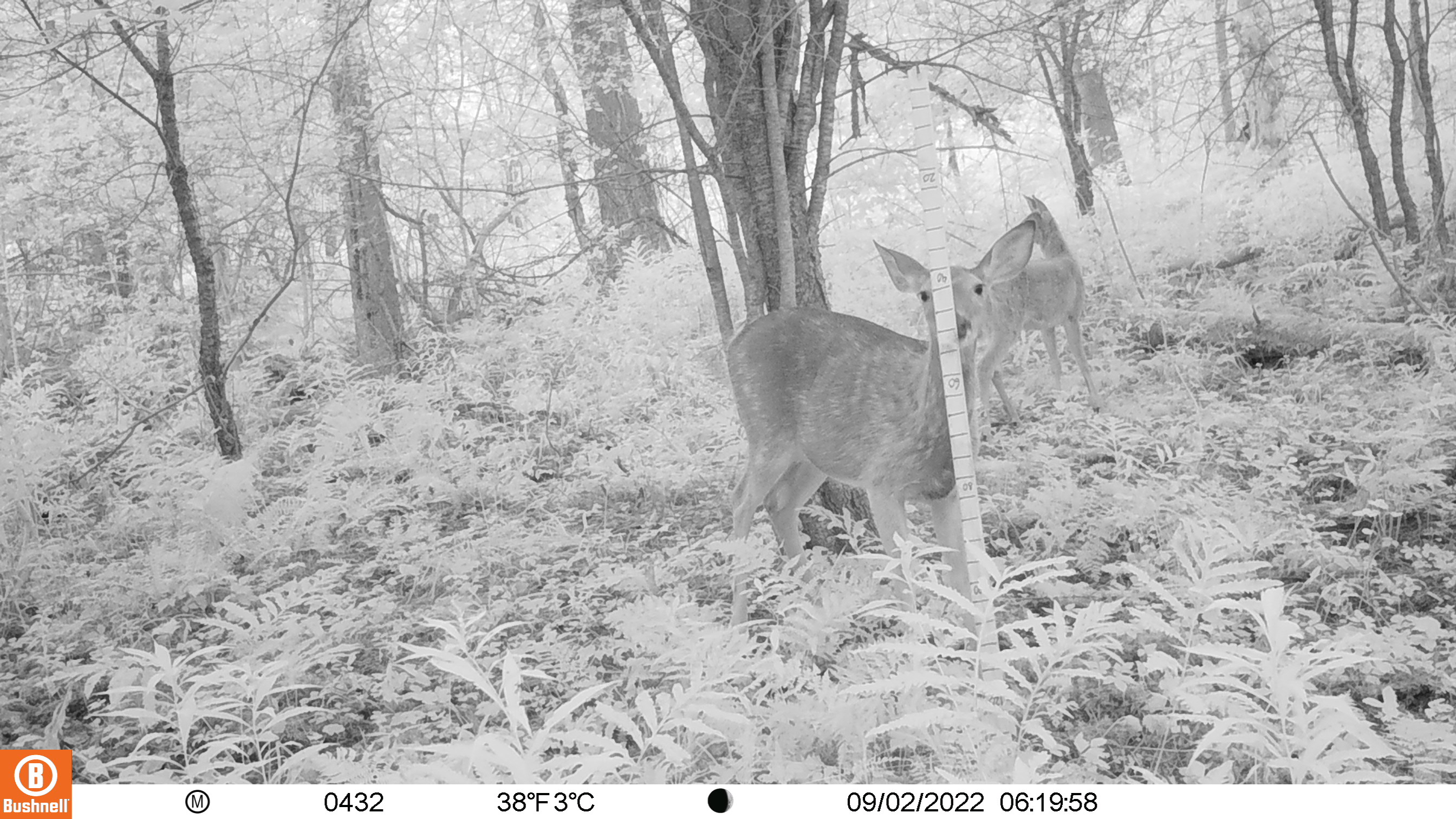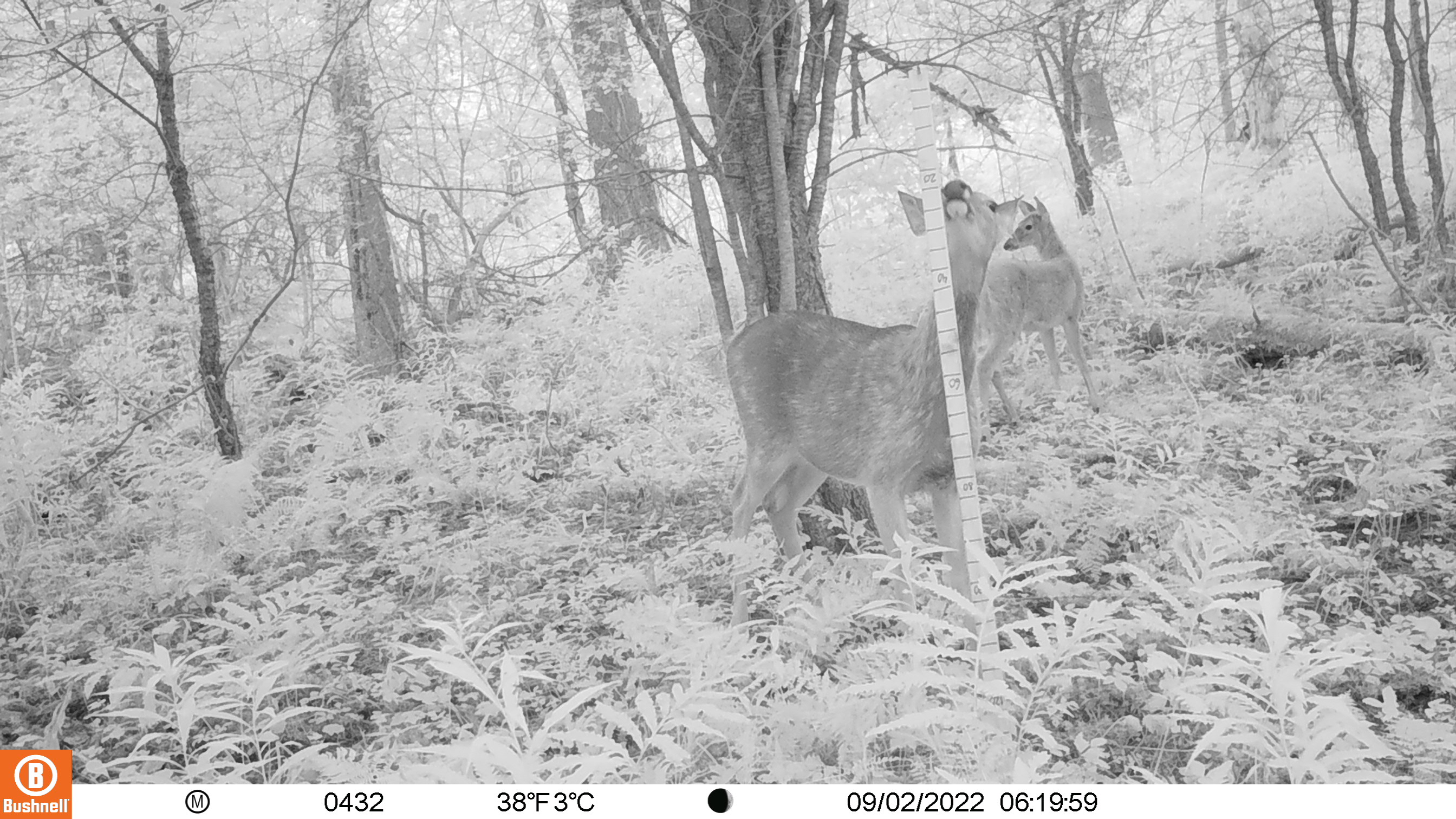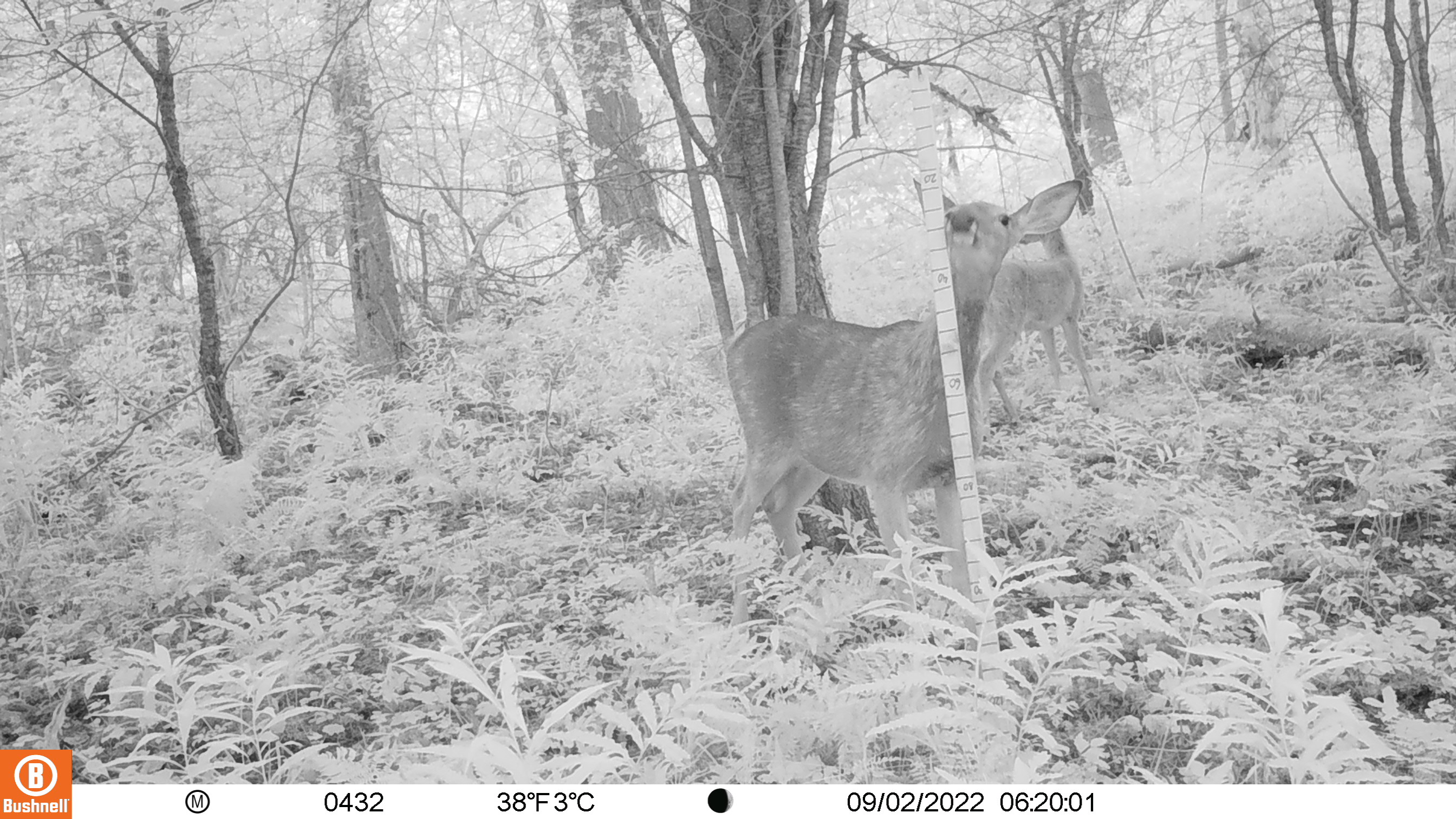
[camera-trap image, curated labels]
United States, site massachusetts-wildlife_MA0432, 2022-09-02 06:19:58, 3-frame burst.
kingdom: Animalia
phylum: Chordata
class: Mammalia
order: Artiodactyla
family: Cervidae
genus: Odocoileus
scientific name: Odocoileus virginianus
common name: white-tailed deer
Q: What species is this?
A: White-tailed deer (Odocoileus virginianus).